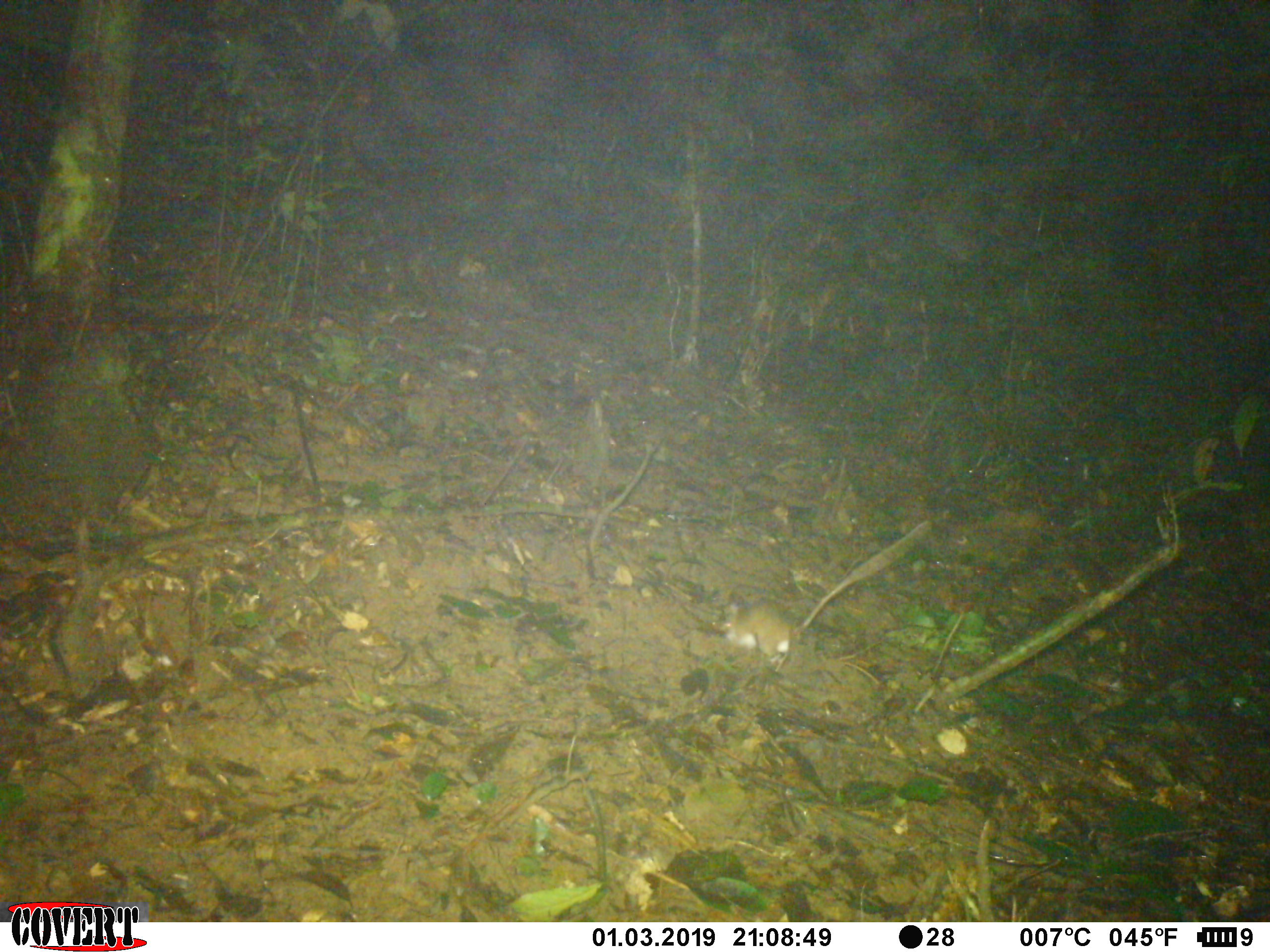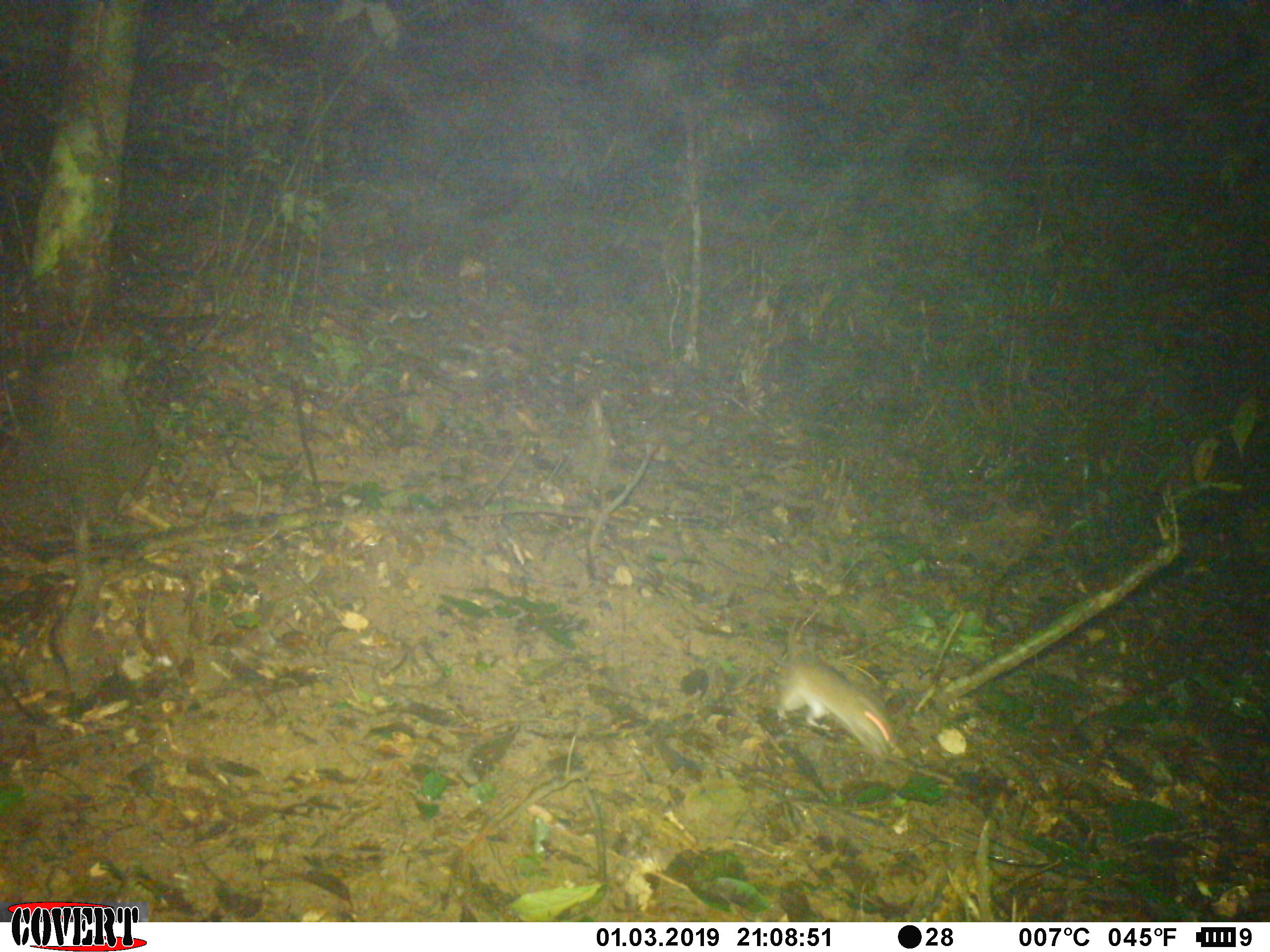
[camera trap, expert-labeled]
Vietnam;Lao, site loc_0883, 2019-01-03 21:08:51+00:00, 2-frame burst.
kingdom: Animalia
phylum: Chordata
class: Mammalia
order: Rodentia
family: Muridae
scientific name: Muridae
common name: old-world mice and rats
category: unidentified murid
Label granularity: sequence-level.